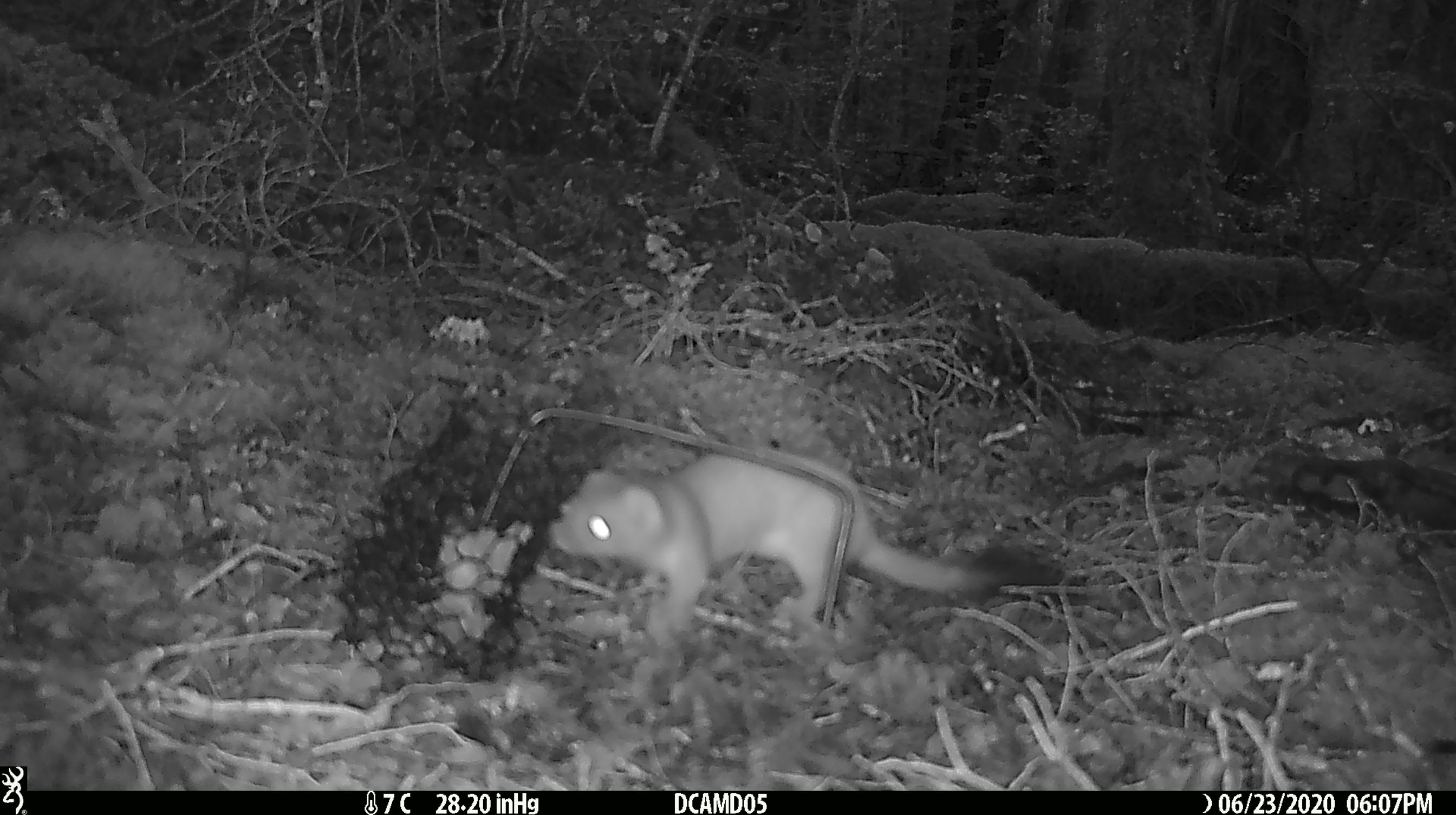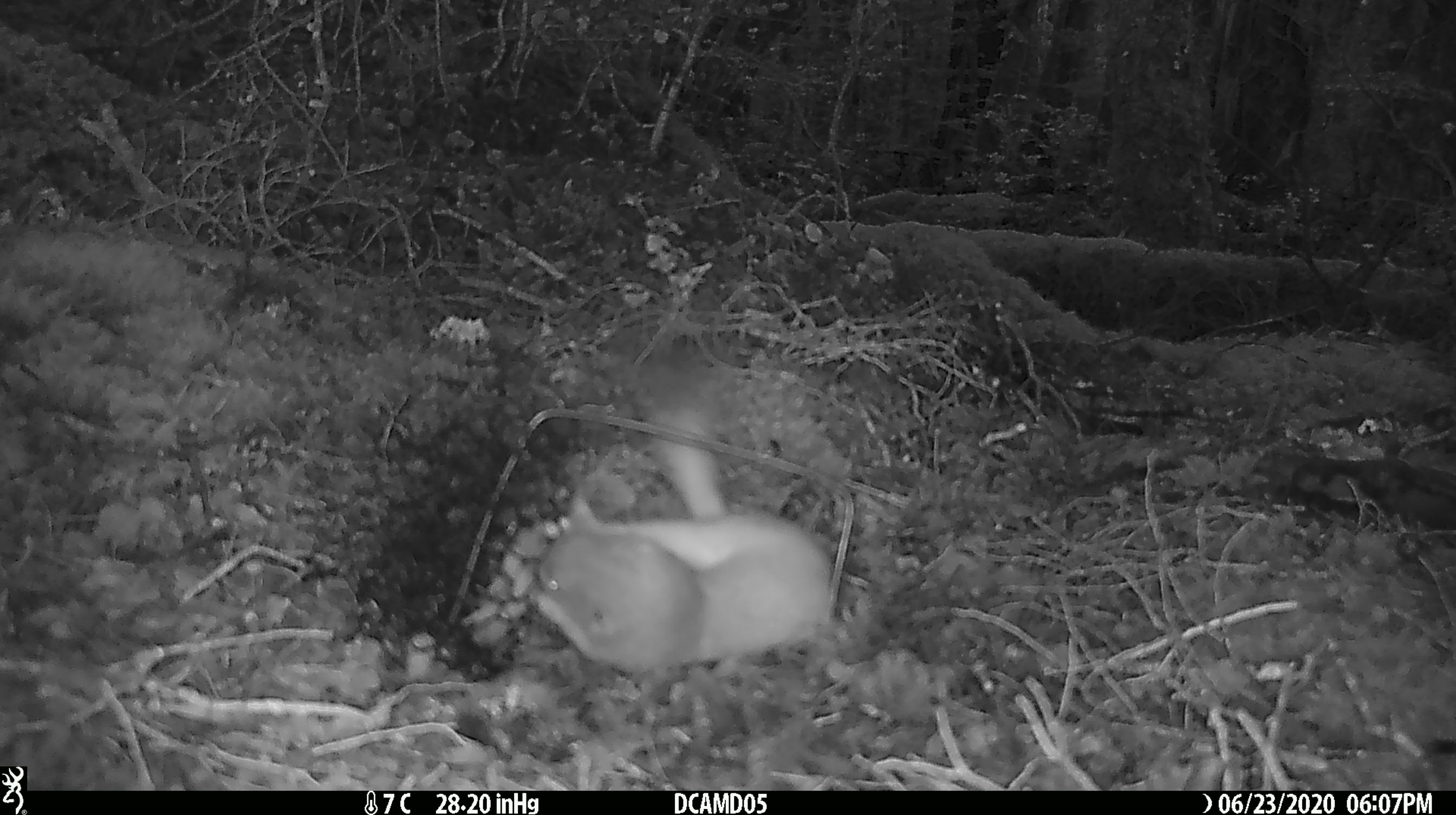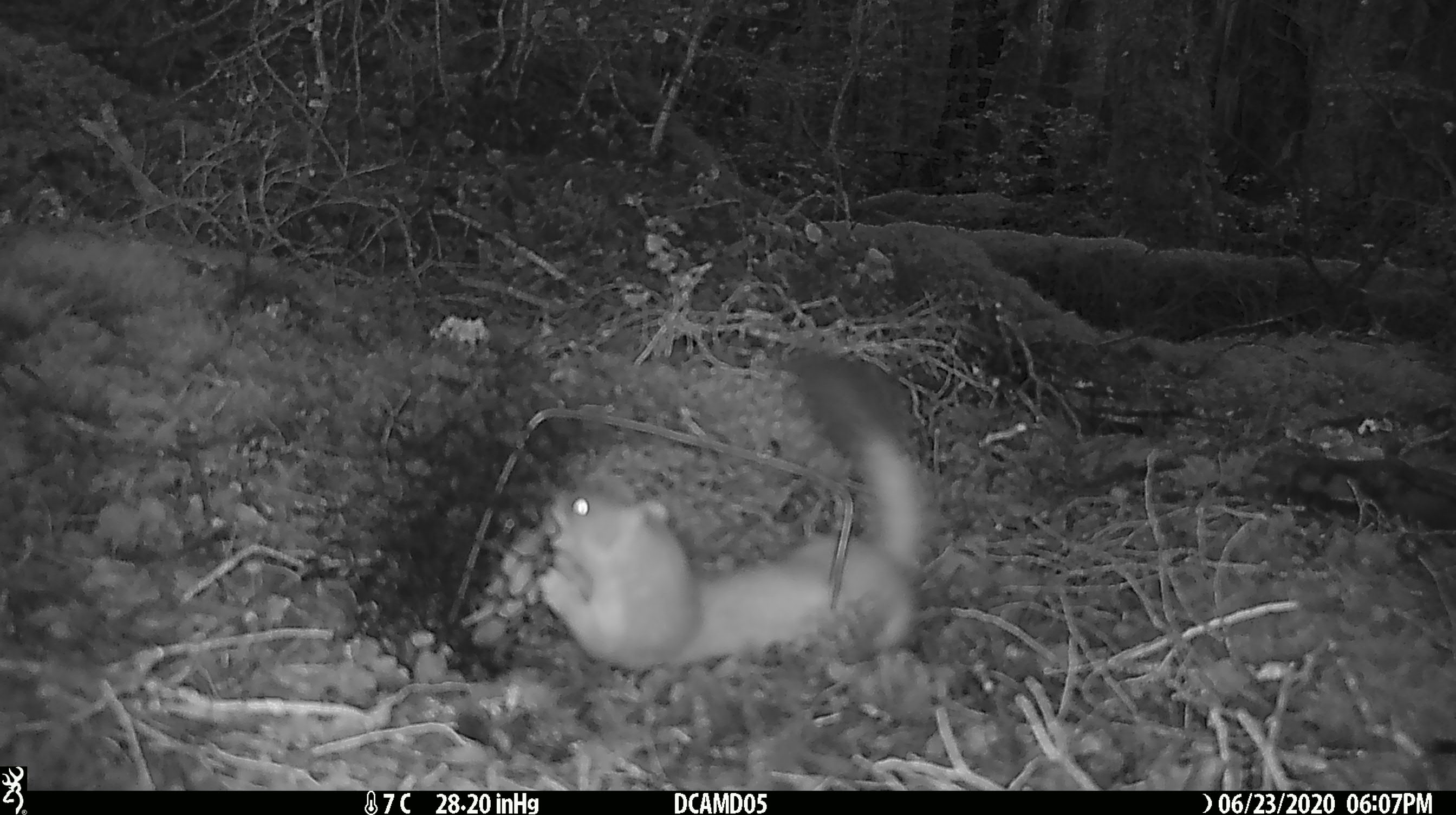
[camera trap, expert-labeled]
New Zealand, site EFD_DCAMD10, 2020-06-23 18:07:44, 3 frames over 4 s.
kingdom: Animalia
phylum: Chordata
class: Mammalia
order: Carnivora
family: Mustelidae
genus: Mustela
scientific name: Mustela erminea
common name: stoat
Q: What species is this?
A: Stoat (Mustela erminea).